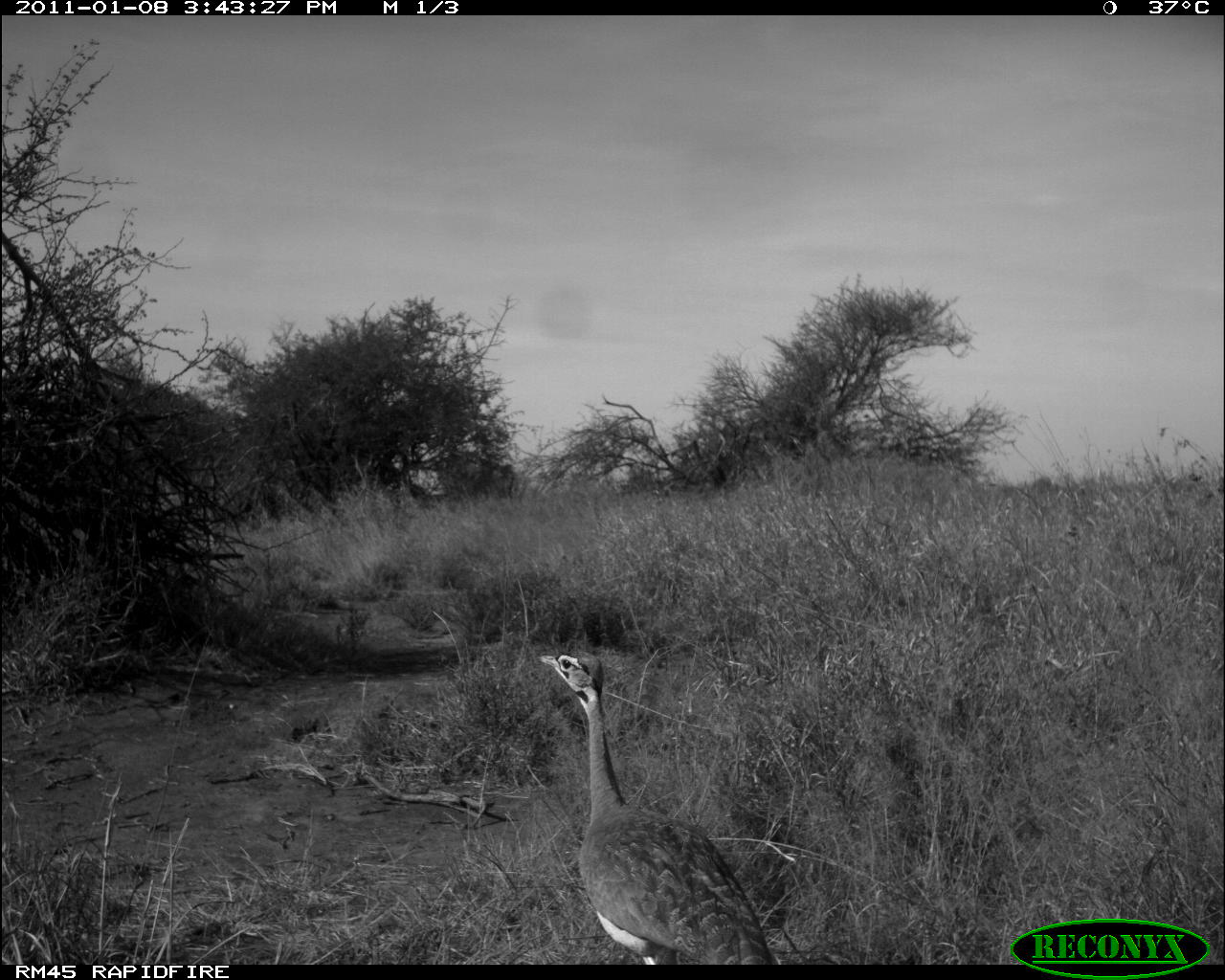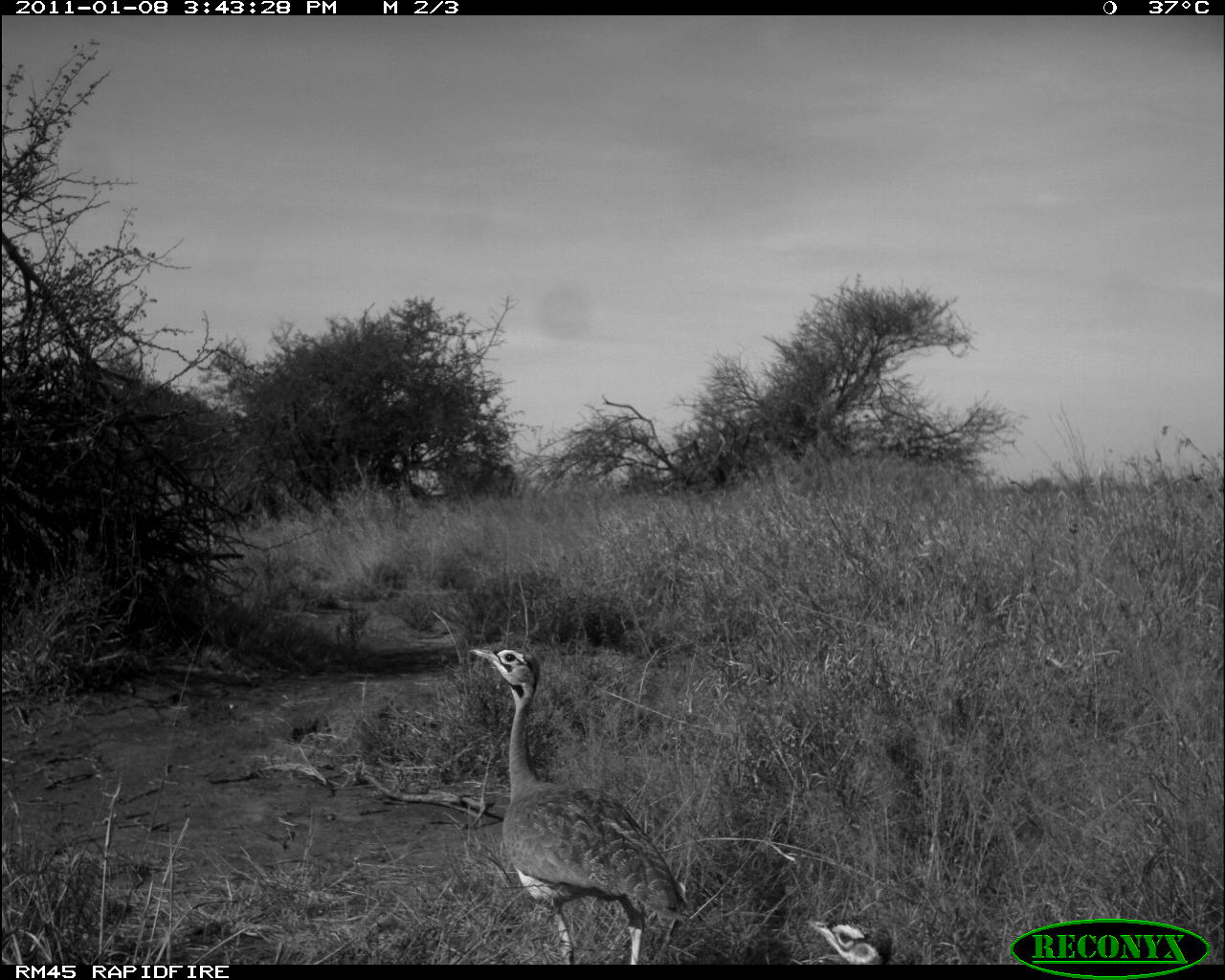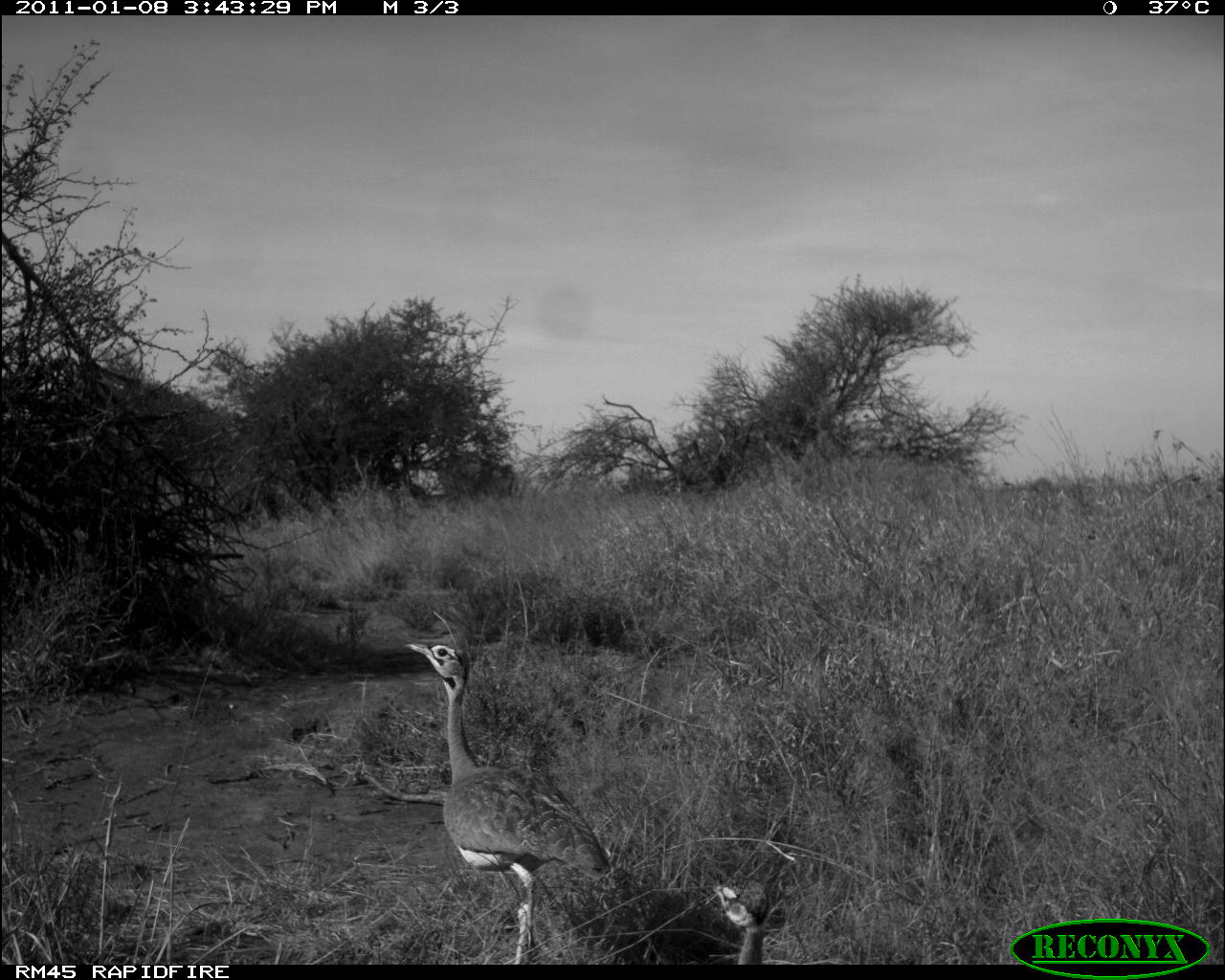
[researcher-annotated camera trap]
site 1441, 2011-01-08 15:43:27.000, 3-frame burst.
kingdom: Animalia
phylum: Chordata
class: Aves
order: Otidiformes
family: Otididae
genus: Eupodotis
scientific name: Eupodotis senegalensis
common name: white-bellied bustard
Eupodotis senegalensis (white-bellied bustard), count 1.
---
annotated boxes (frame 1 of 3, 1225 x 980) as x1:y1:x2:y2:
eupodotis senegalensis: 531:646:775:963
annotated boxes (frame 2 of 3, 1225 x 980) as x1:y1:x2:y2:
eupodotis senegalensis: 466:645:692:963; 793:910:895:965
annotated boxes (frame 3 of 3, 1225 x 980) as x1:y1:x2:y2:
eupodotis senegalensis: 400:639:615:962; 704:876:775:961